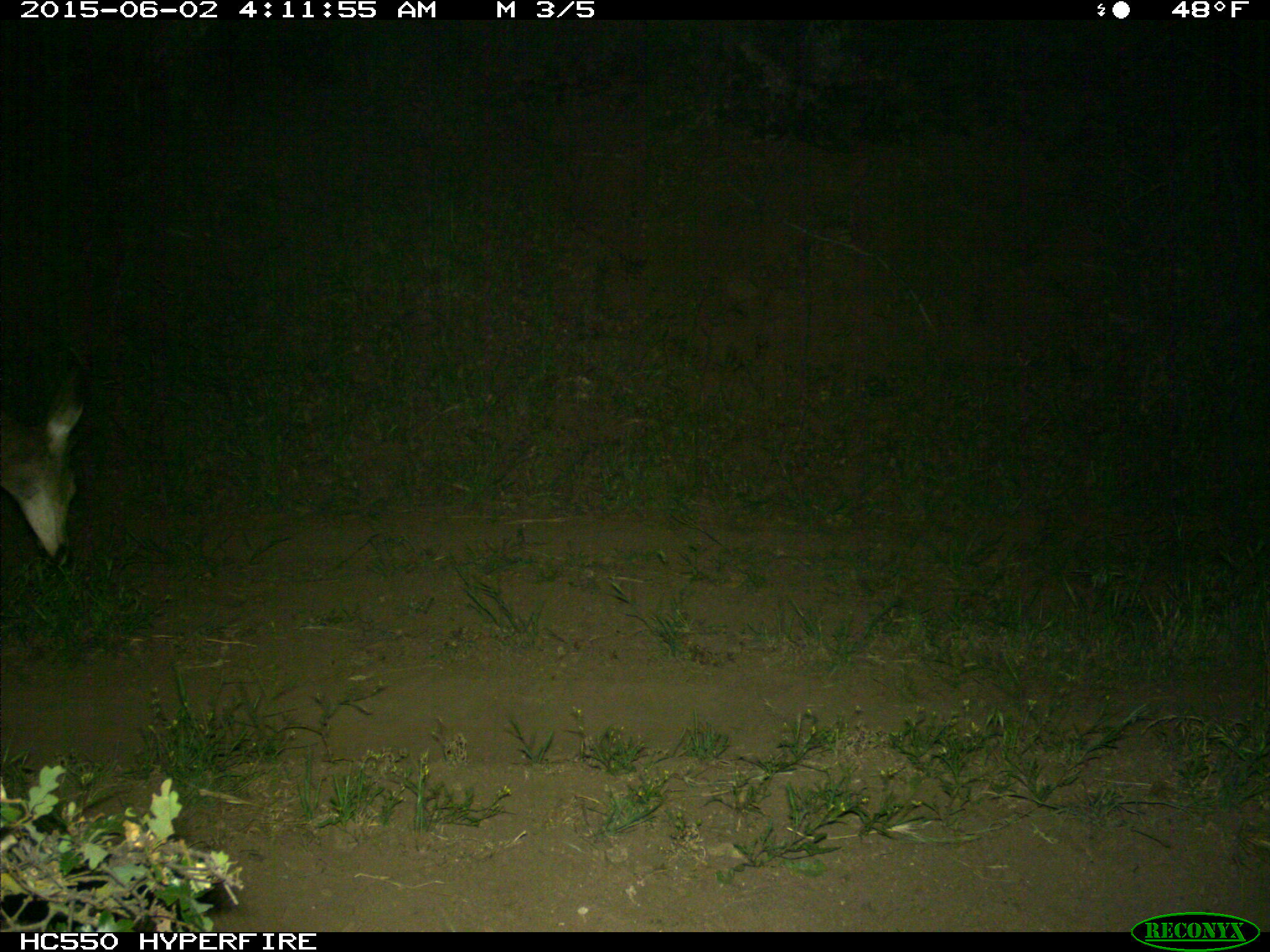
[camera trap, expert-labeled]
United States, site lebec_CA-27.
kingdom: Animalia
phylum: Chordata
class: Mammalia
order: Artiodactyla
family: Cervidae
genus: Odocoileus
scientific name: Odocoileus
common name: deer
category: unidentified deer